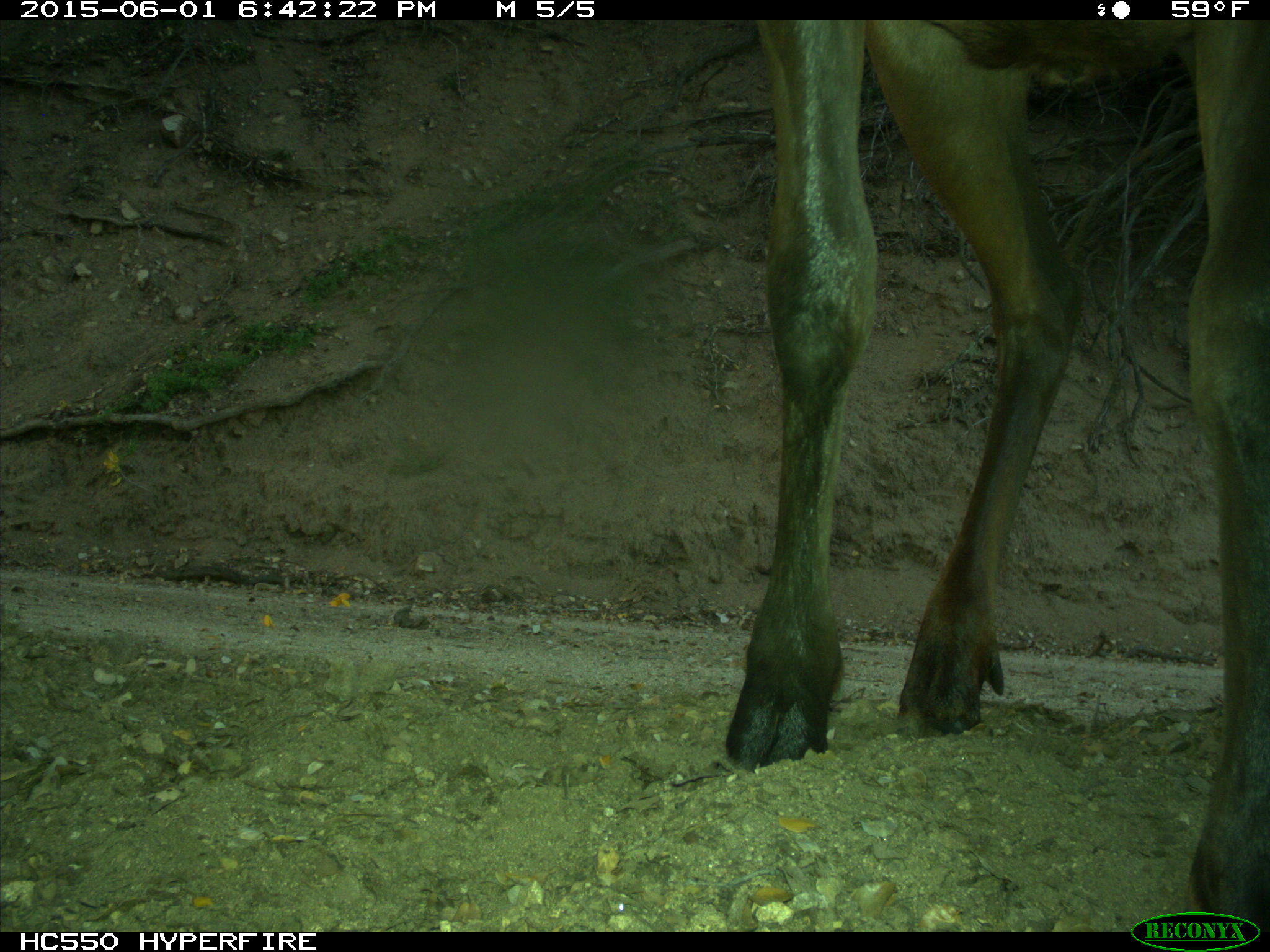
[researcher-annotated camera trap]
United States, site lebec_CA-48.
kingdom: Animalia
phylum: Chordata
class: Mammalia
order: Artiodactyla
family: Cervidae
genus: Cervus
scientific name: Cervus canadensis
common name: elk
Cervus canadensis (elk).